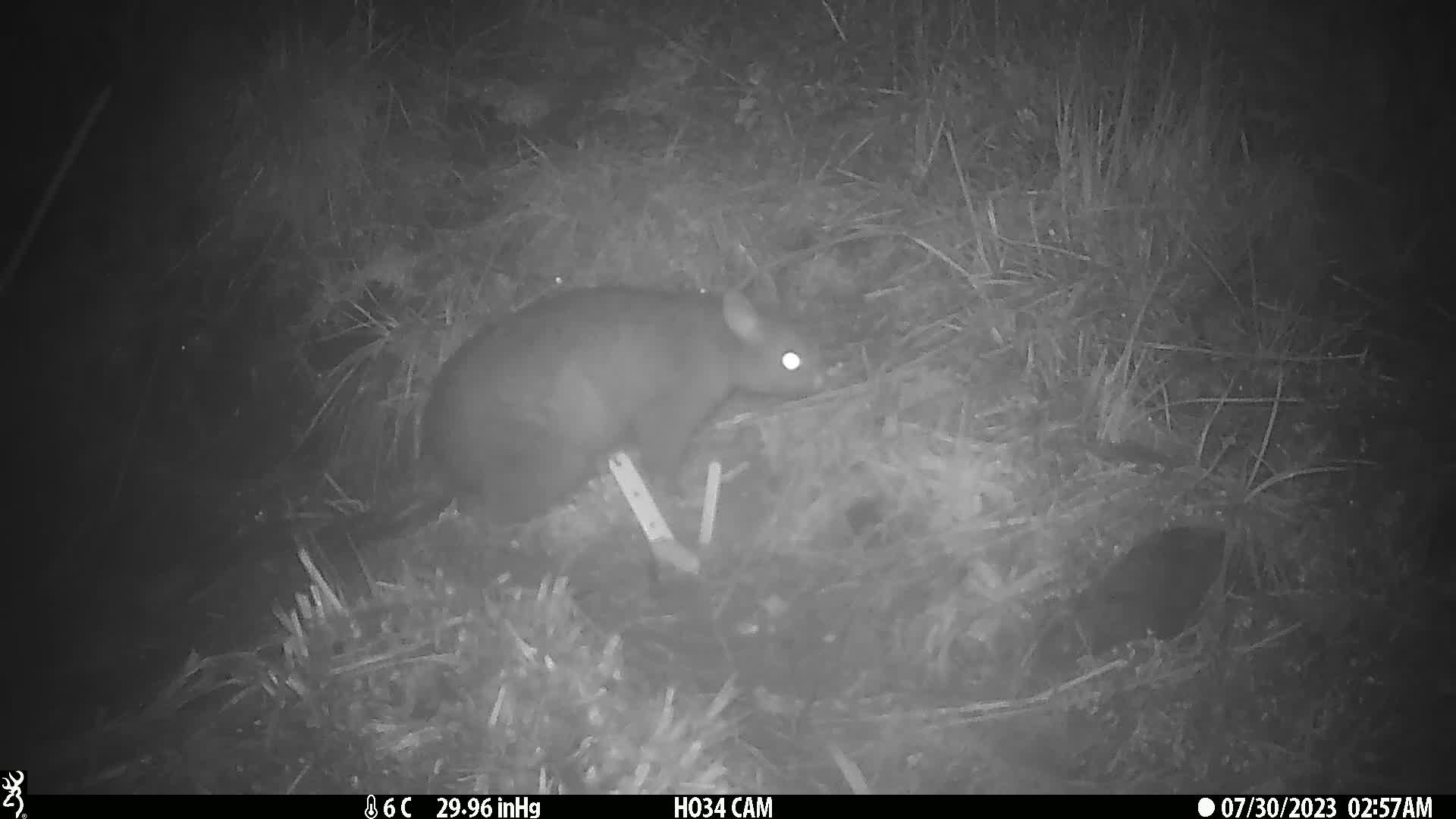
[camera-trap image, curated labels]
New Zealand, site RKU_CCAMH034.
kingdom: Animalia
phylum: Chordata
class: Mammalia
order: Diprotodontia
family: Phalangeridae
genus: Trichosurus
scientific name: Trichosurus vulpecula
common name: common brushtail possum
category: possum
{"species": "possum (common brushtail possum) (Trichosurus vulpecula)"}